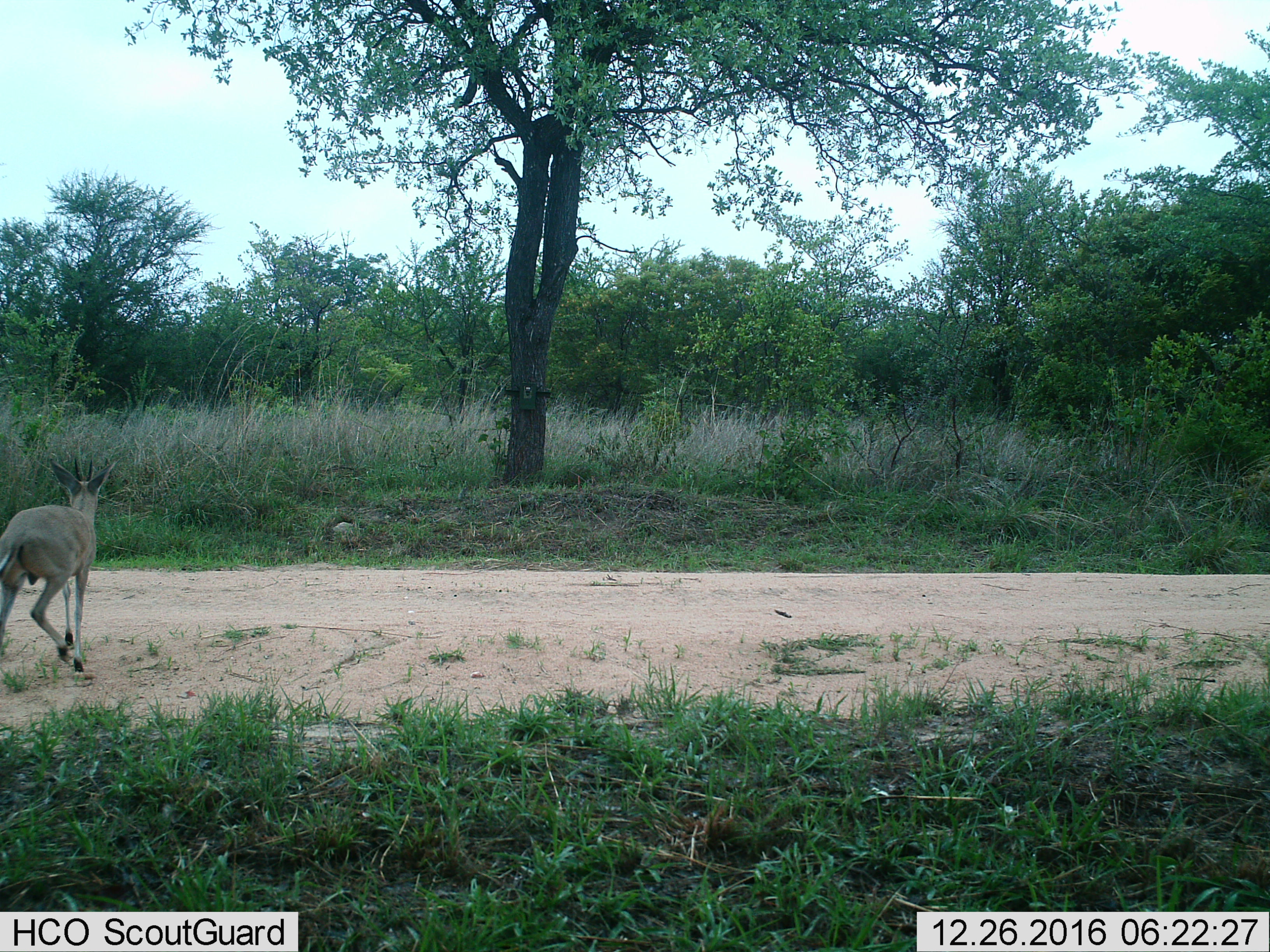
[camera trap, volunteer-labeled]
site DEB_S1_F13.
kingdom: Animalia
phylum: Chordata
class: Mammalia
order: Artiodactyla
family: Bovidae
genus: Sylvicapra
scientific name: Sylvicapra grimmia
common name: common duiker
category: duikercommongrey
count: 1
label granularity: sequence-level